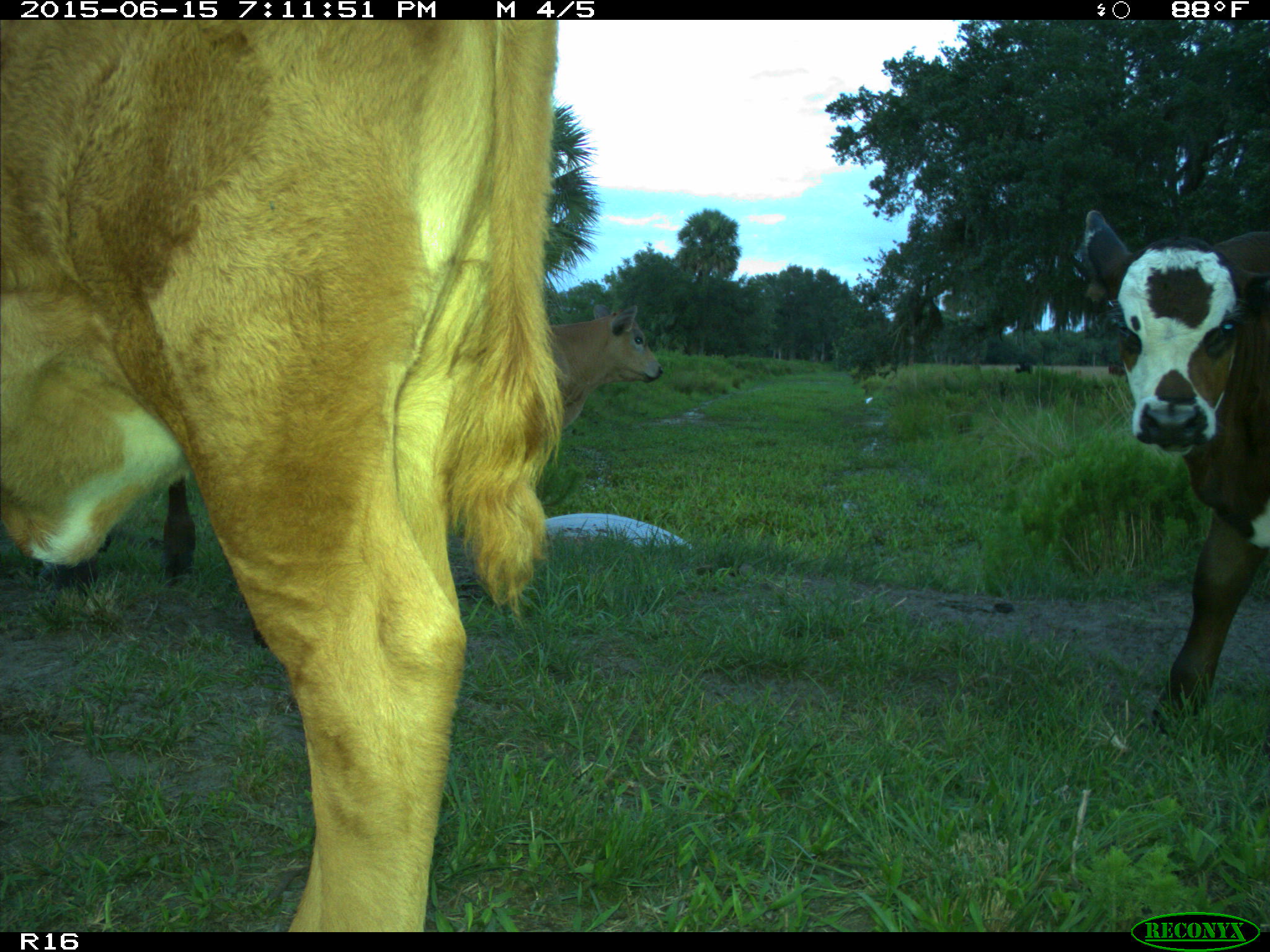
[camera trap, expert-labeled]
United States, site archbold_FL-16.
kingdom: Animalia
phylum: Chordata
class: Mammalia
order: Artiodactyla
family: Bovidae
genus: Bos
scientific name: Bos taurus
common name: domestic cow